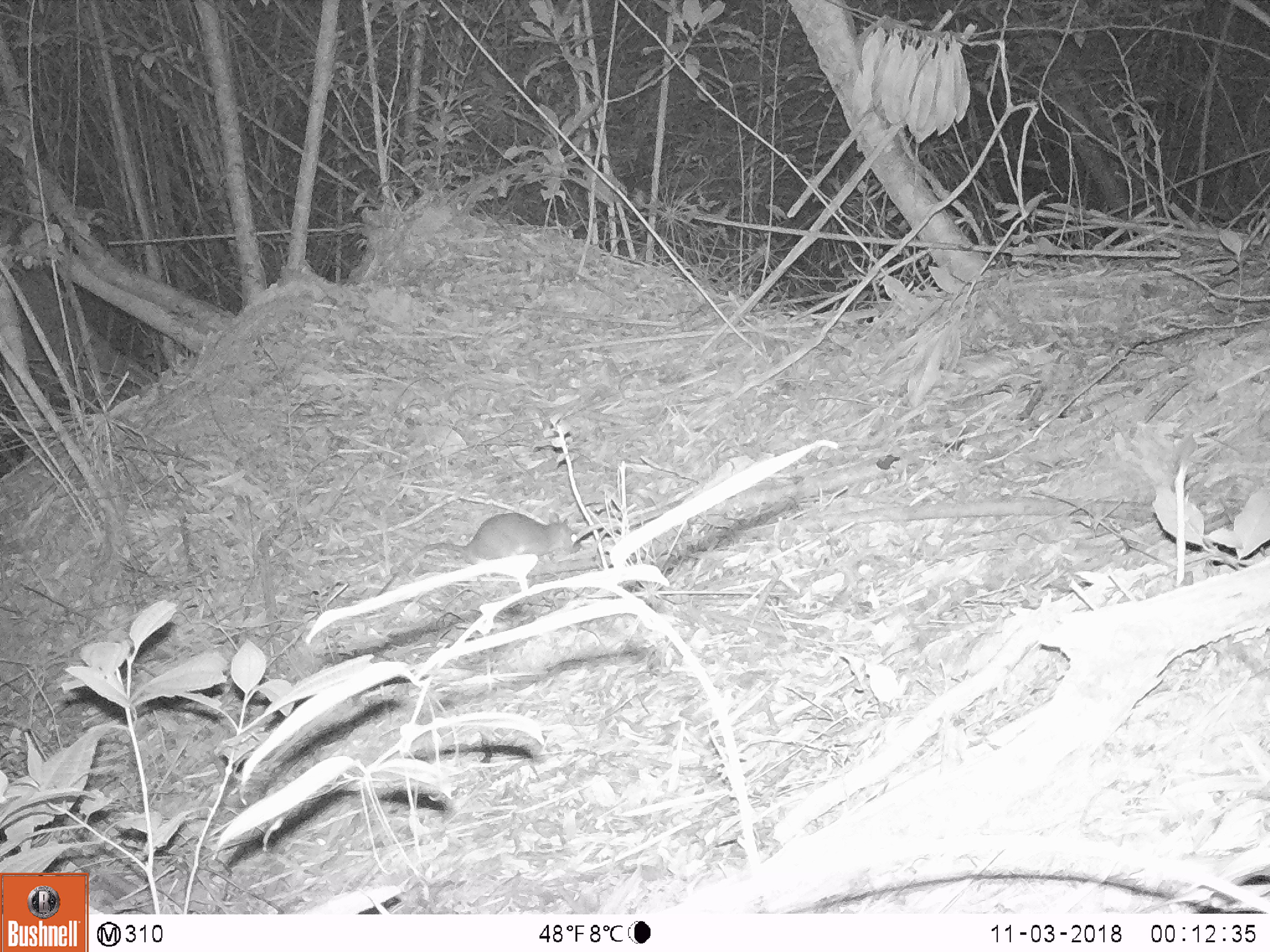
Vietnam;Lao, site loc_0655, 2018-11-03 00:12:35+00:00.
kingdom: Animalia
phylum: Chordata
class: Mammalia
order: Rodentia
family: Muridae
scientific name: Muridae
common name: old-world mice and rats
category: unidentified murid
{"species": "unidentified murid (old-world mice and rats) (Muridae)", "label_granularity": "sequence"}